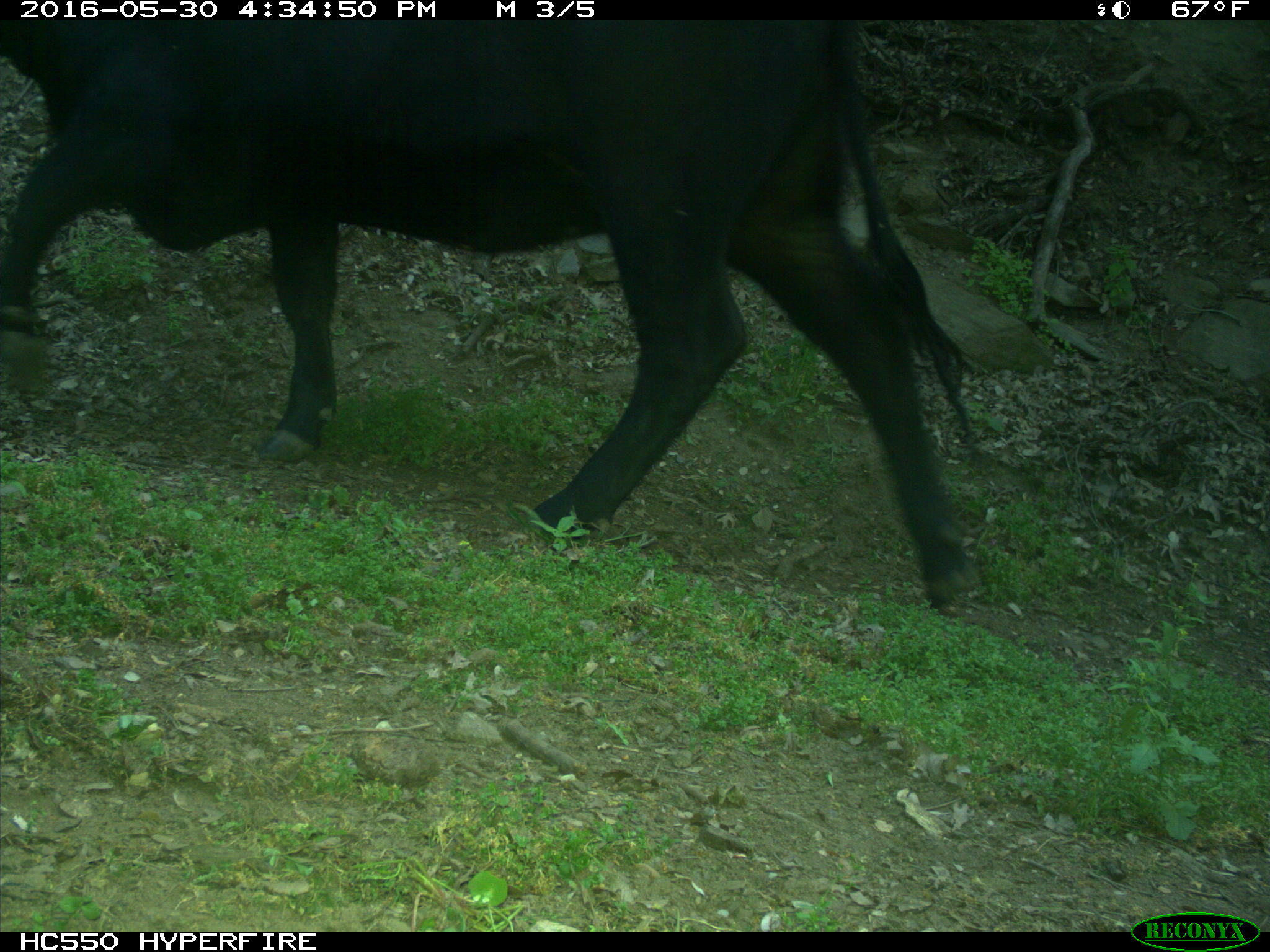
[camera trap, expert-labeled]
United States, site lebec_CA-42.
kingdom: Animalia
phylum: Chordata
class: Mammalia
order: Artiodactyla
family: Bovidae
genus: Bos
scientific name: Bos taurus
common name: domestic cow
Bos taurus (domestic cow).